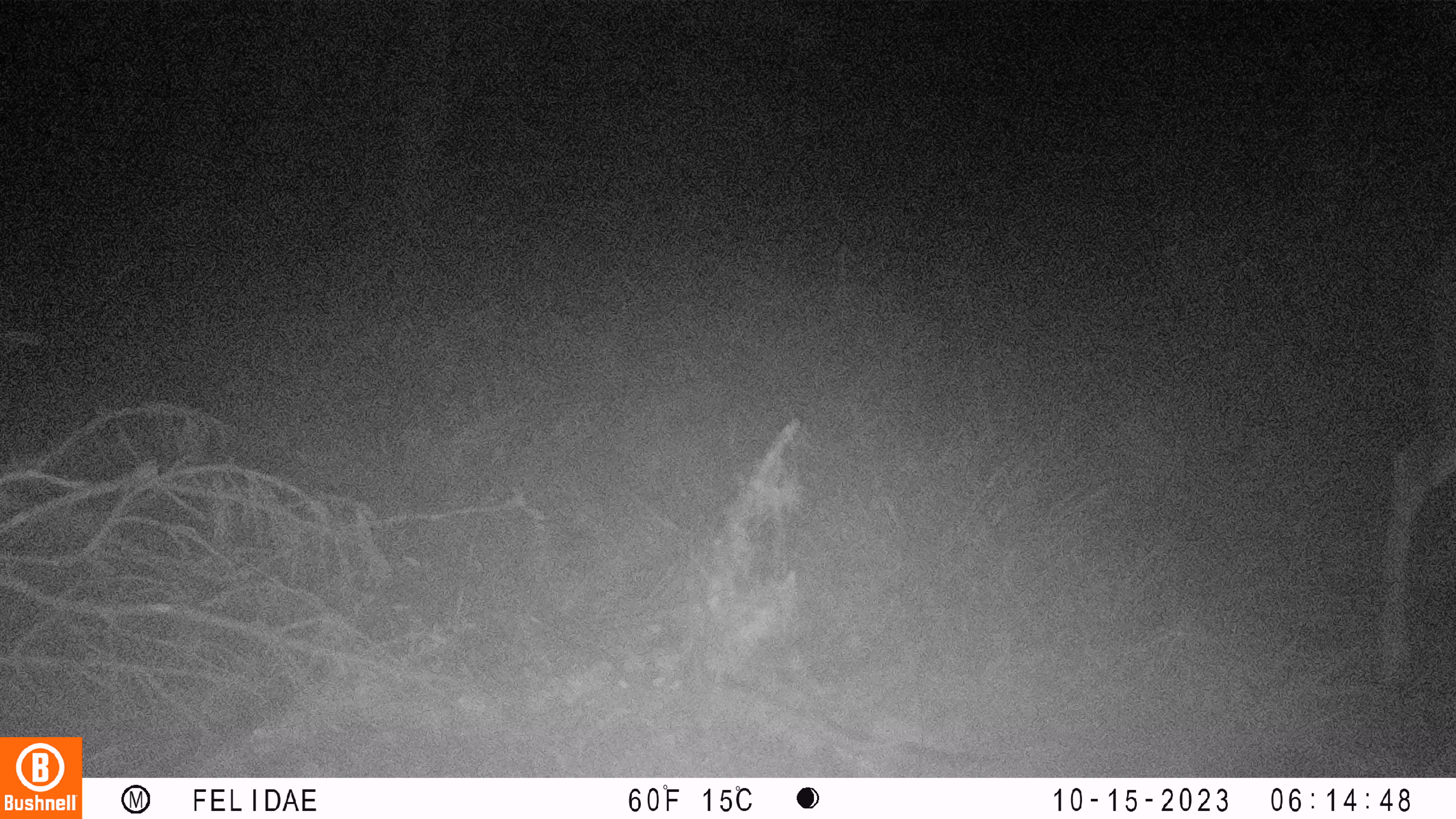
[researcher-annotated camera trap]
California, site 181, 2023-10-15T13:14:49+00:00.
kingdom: Animalia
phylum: Chordata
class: Mammalia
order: Artiodactyla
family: Cervidae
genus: Odocoileus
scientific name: Odocoileus hemionus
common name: mule deer